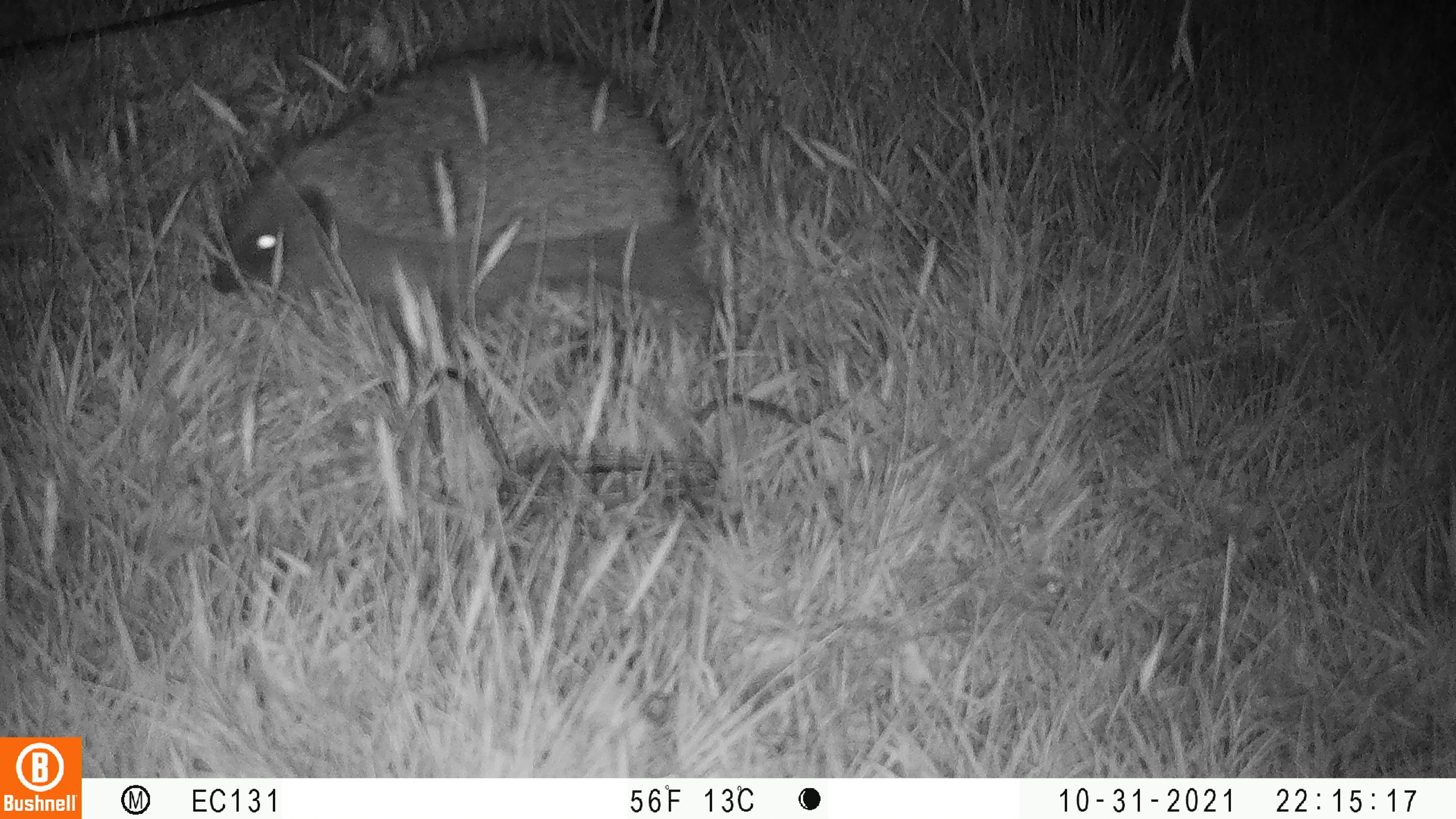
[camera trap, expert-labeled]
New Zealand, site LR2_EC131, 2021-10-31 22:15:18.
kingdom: Animalia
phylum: Chordata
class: Mammalia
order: Eulipotyphla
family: Erinaceidae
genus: Erinaceus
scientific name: Erinaceus europaeus europaeus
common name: european hedgehog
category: hedgehog